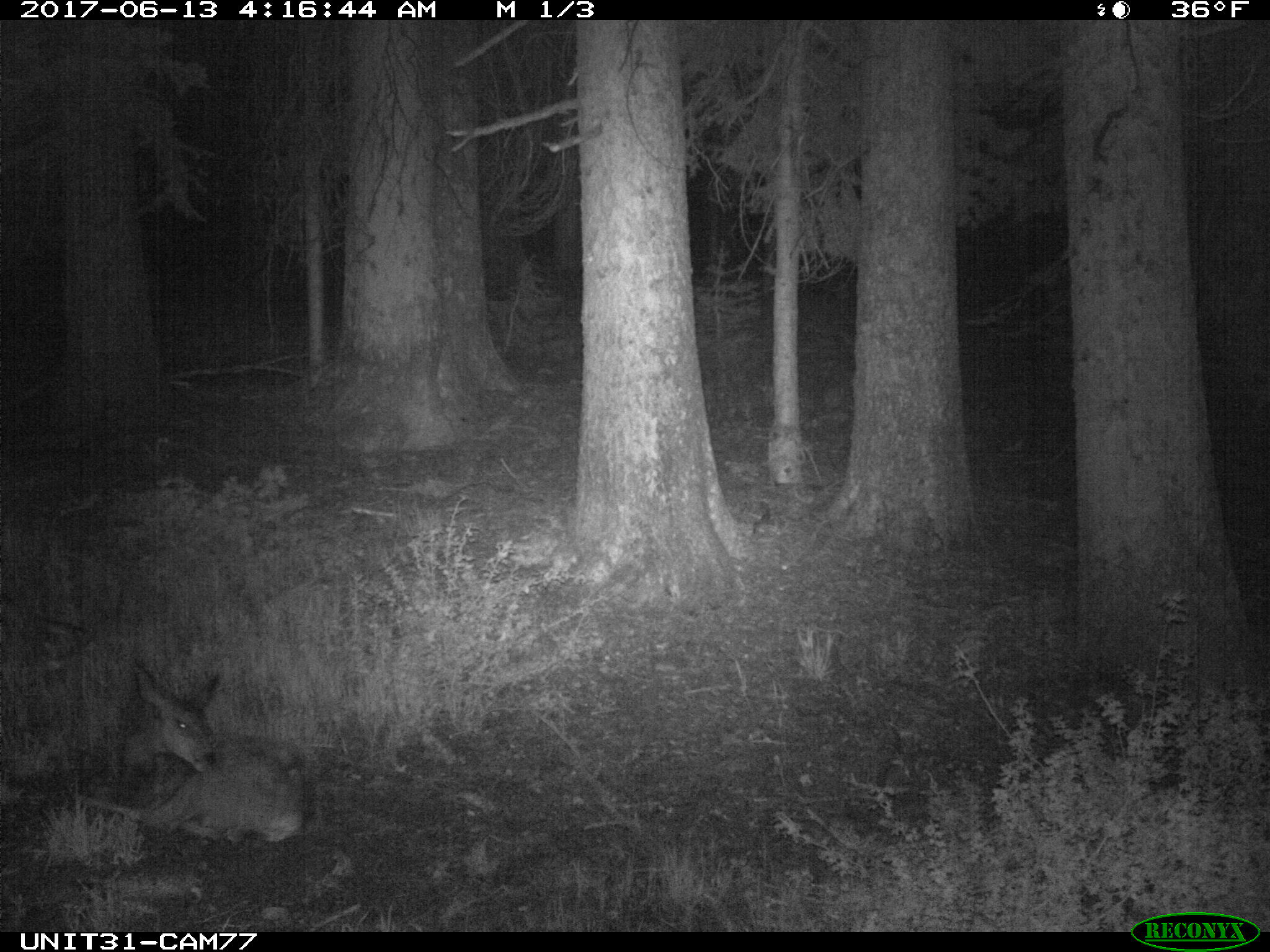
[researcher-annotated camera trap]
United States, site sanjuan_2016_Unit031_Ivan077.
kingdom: Animalia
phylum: Chordata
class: Mammalia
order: Artiodactyla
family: Cervidae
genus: Odocoileus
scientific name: Odocoileus hemionus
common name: mule deer